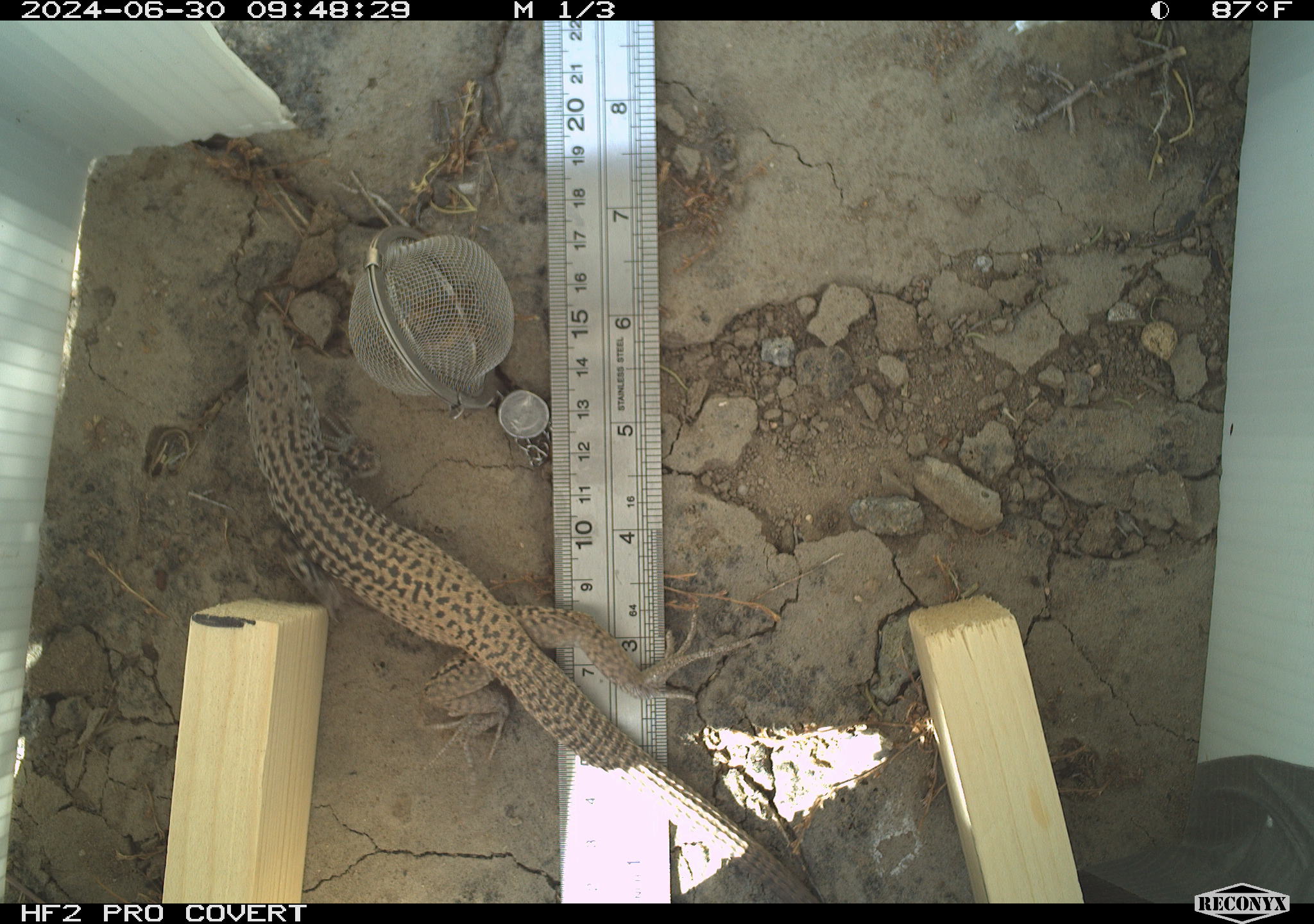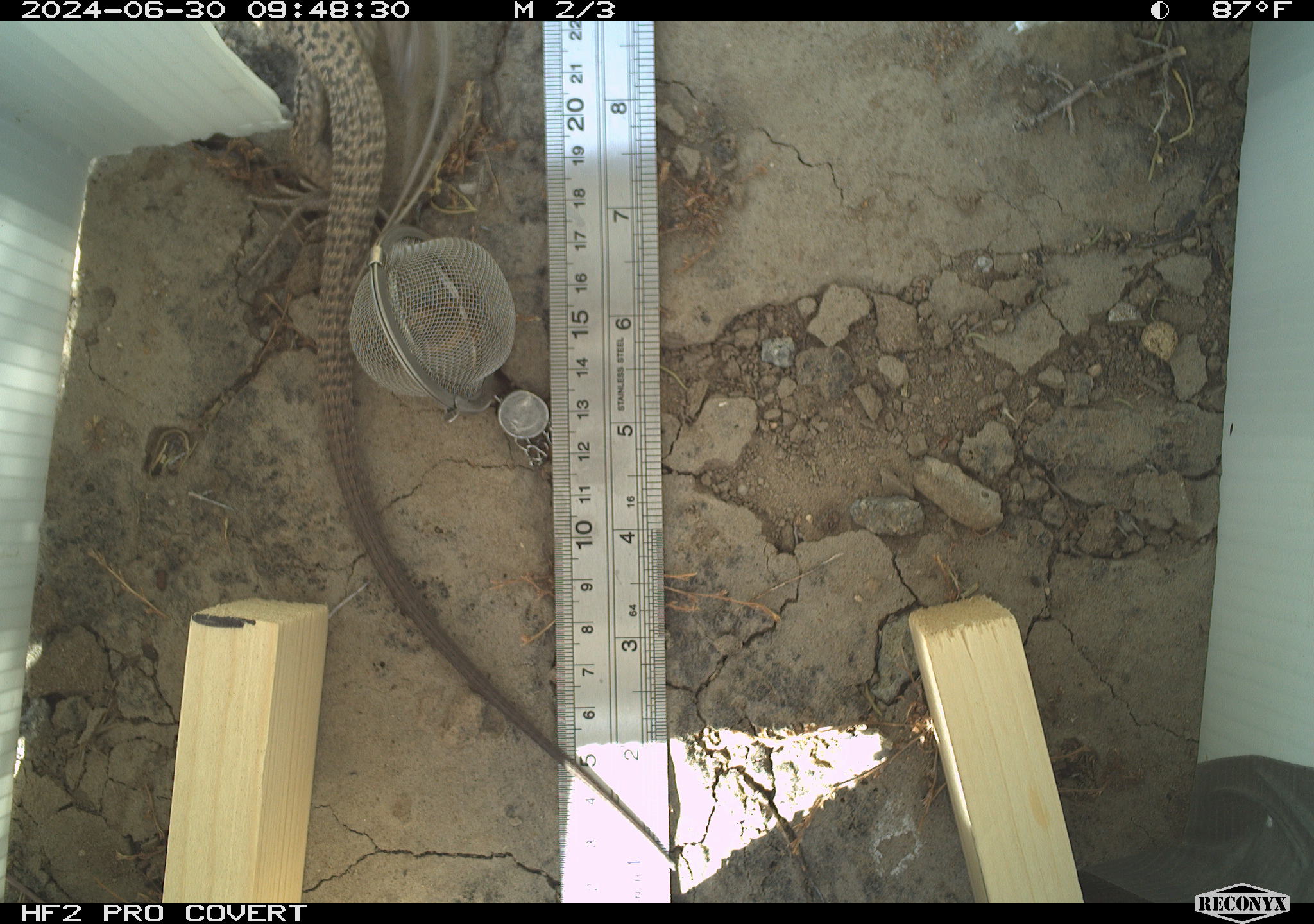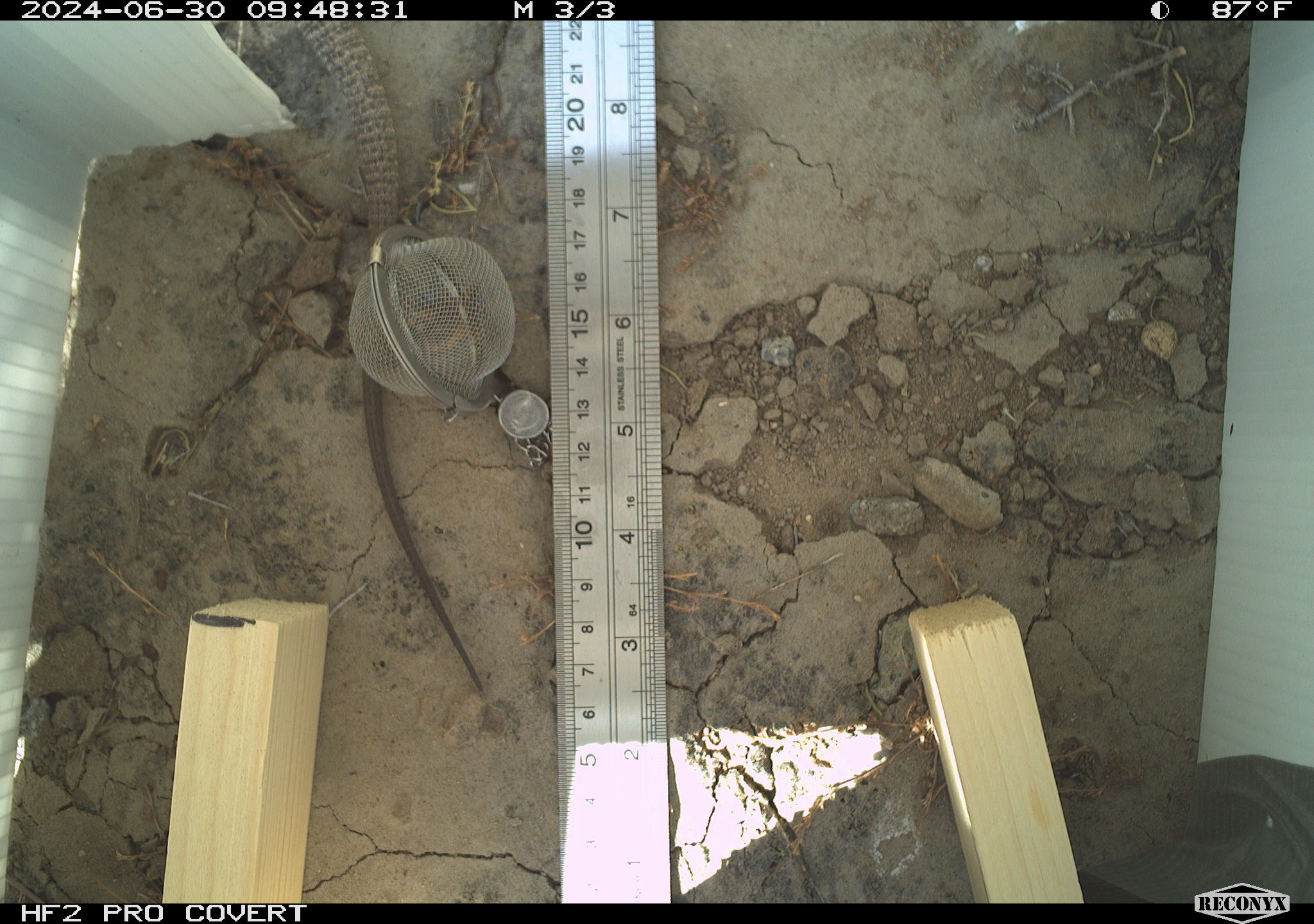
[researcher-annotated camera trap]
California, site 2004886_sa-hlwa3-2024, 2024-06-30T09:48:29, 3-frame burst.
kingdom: Animalia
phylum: Chordata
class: Reptilia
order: Squamata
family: Teiidae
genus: Aspidoscelis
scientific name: Aspidoscelis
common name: whiptail lizards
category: aspidoscelis species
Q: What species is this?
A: Aspidoscelis species (whiptail lizards) (Aspidoscelis).